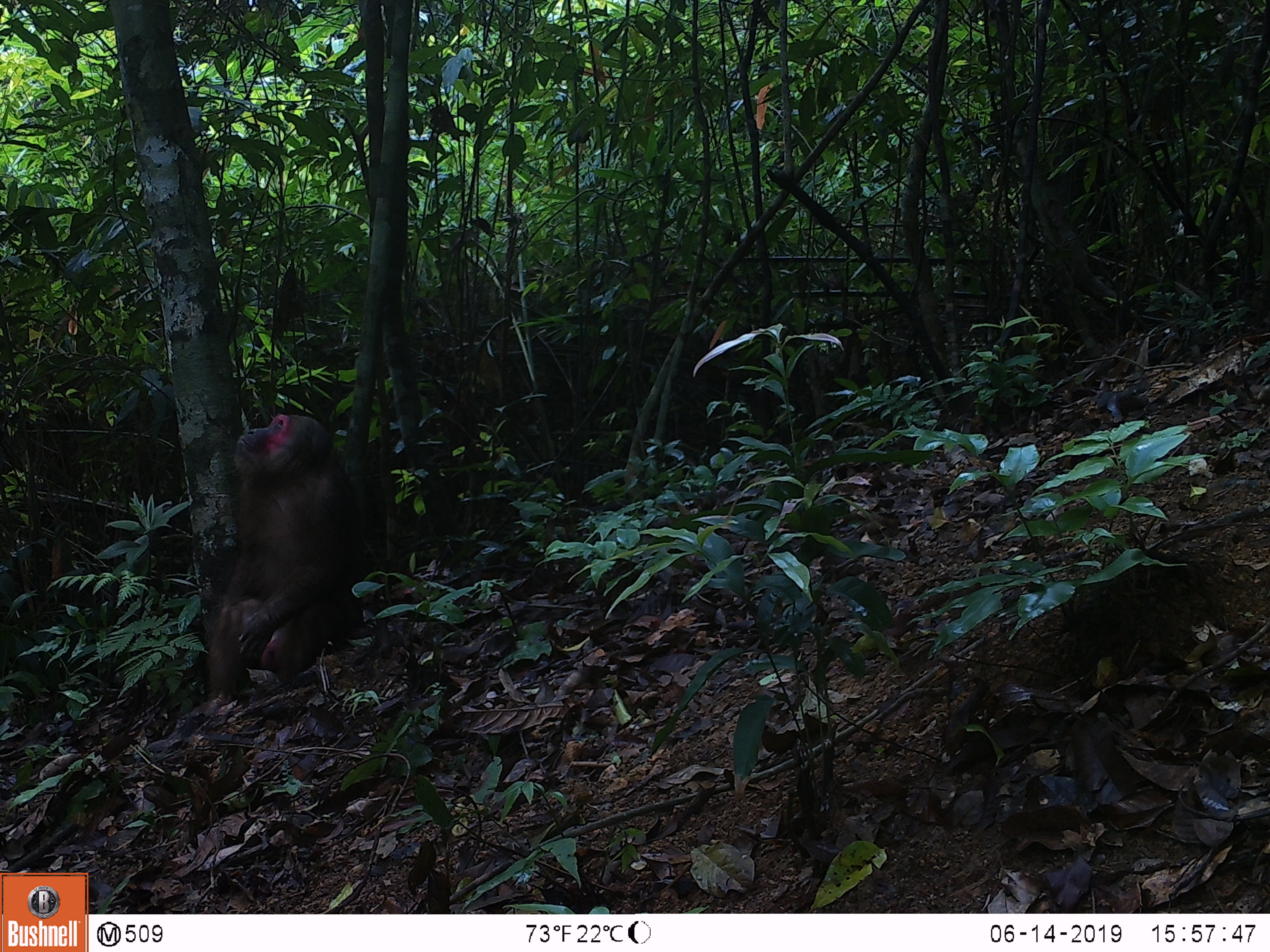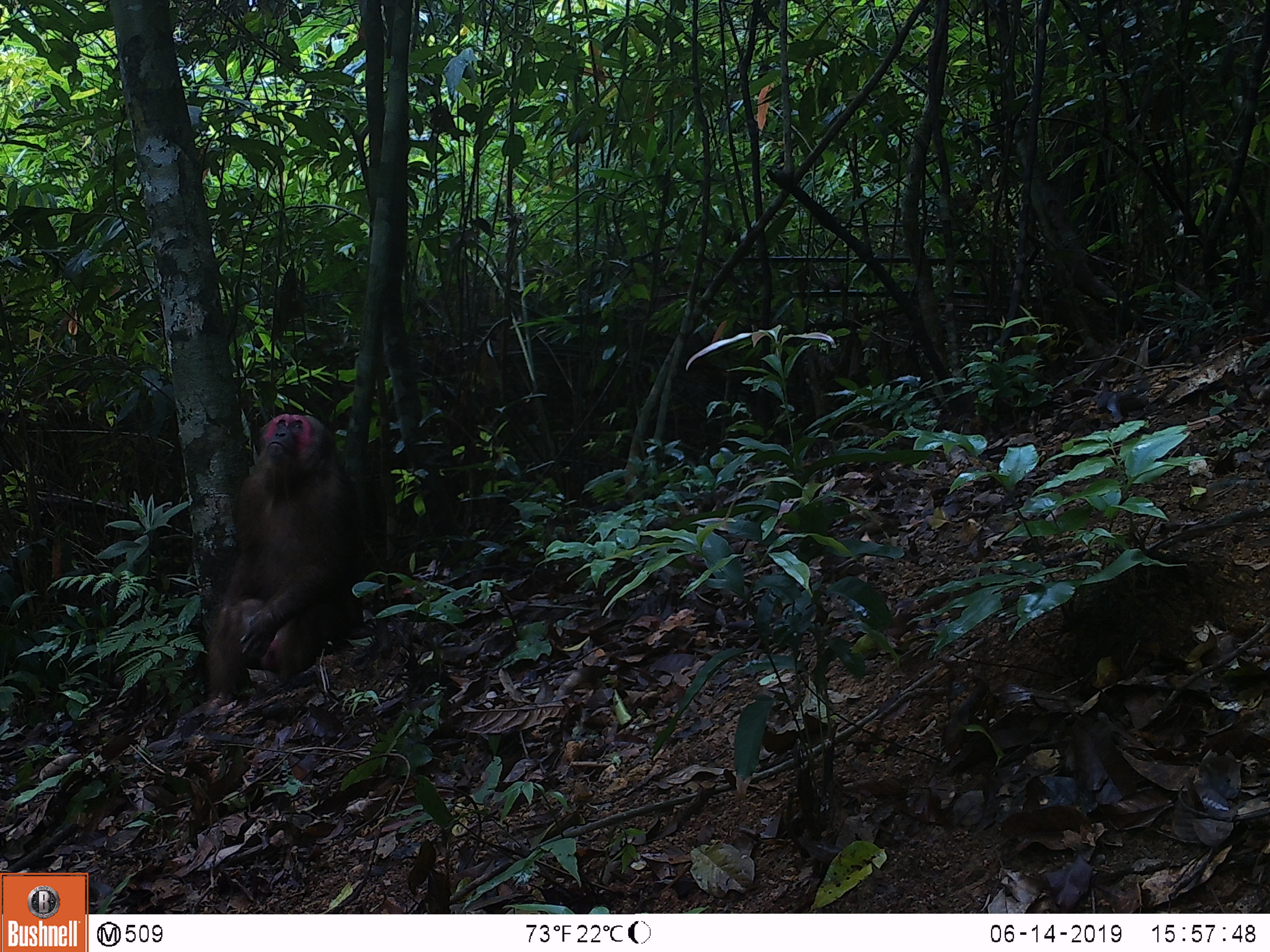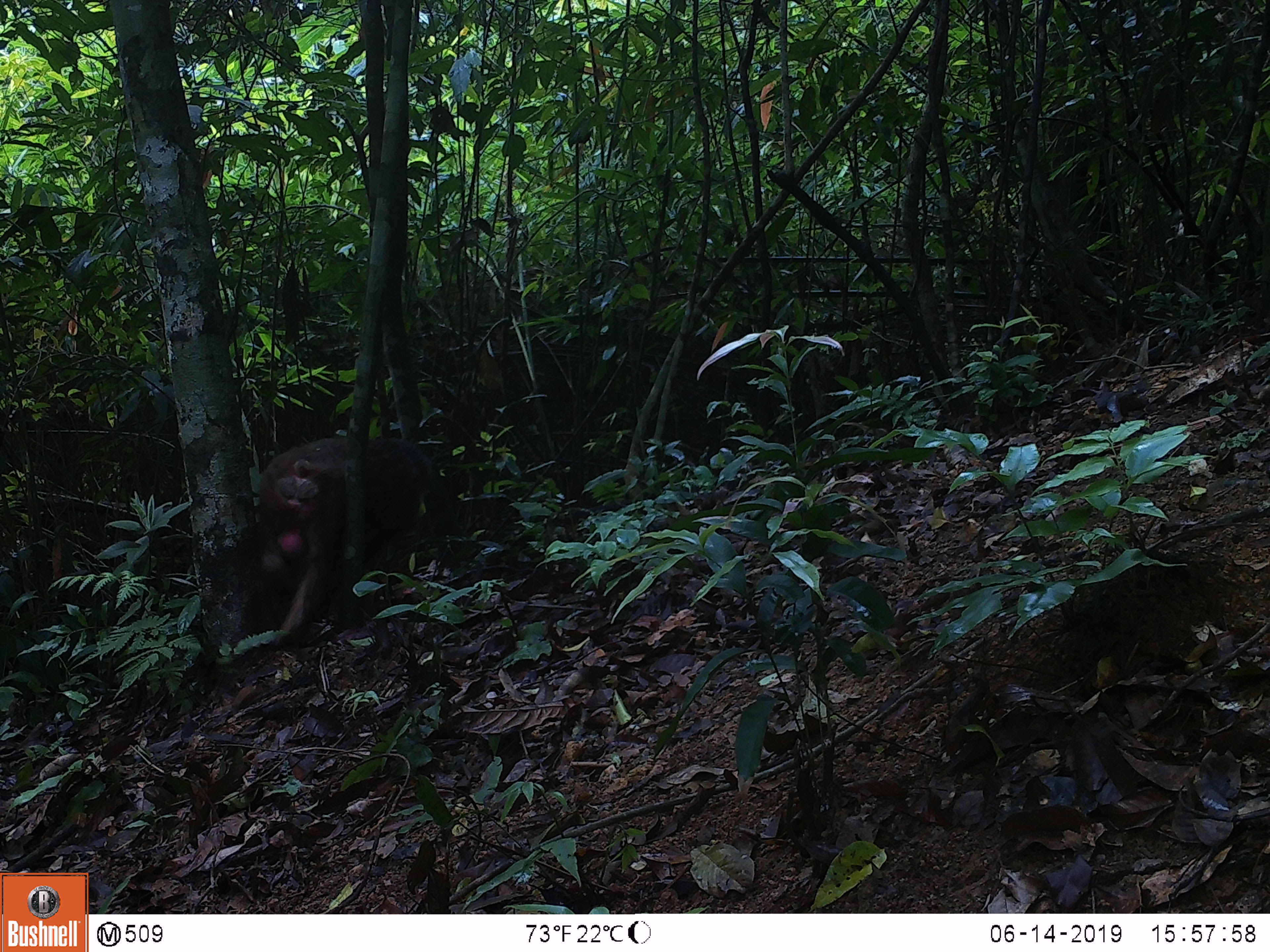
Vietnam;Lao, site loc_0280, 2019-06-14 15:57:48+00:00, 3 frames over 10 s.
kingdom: Animalia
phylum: Chordata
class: Mammalia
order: Primates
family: Cercopithecidae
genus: Macaca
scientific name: Macaca arctoides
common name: stump-tailed macaque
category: stump tailed macaque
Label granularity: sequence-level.